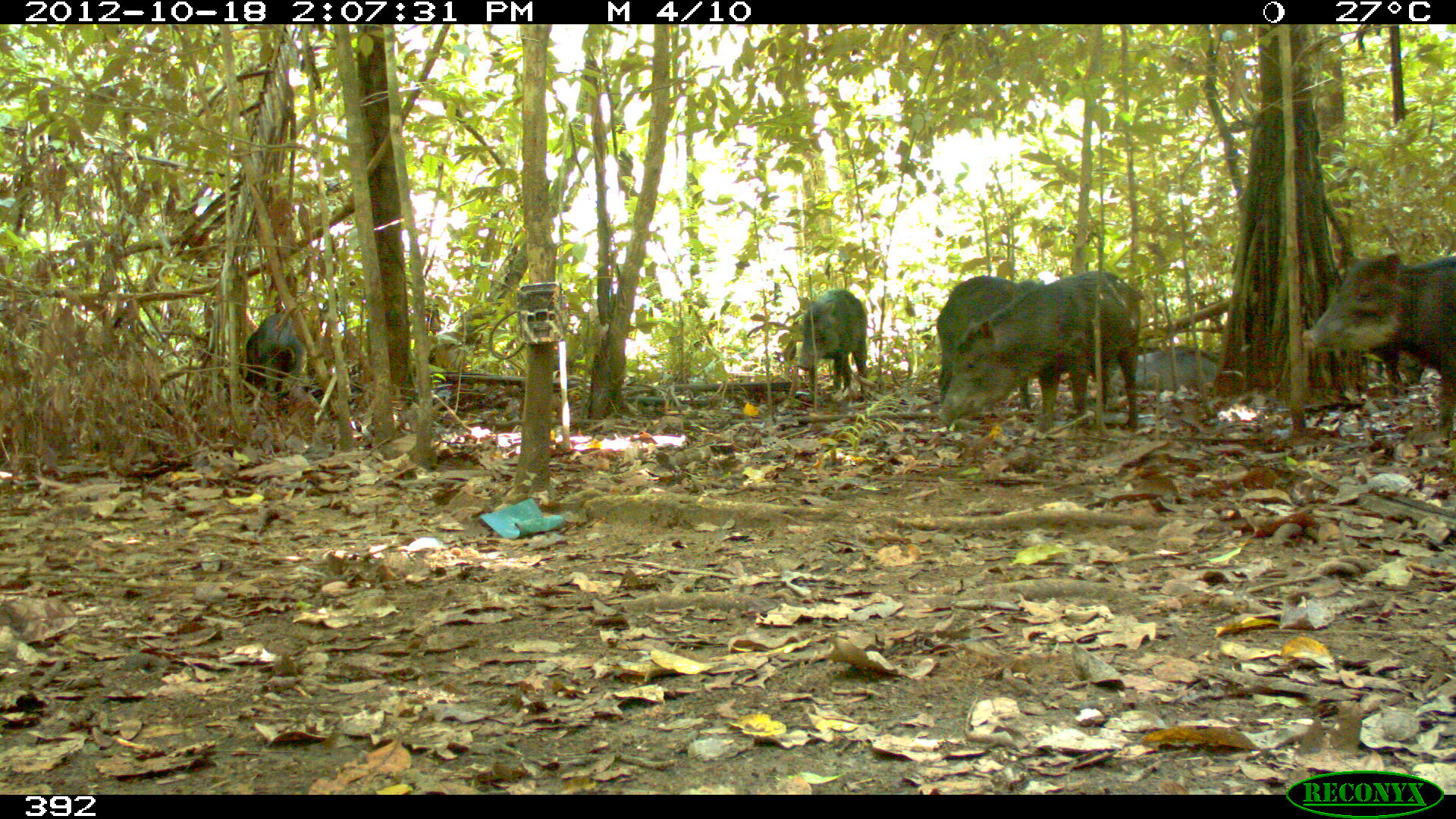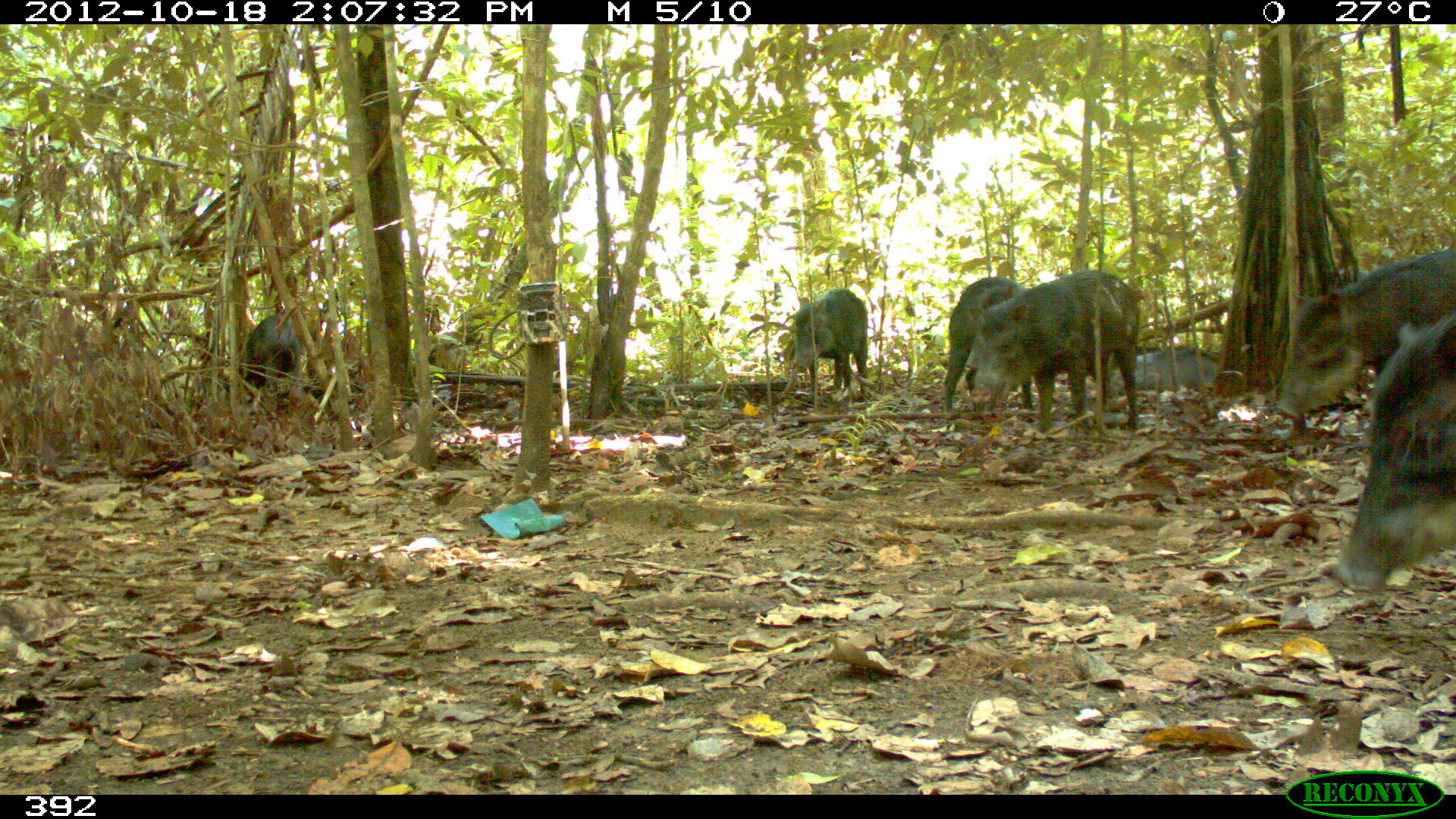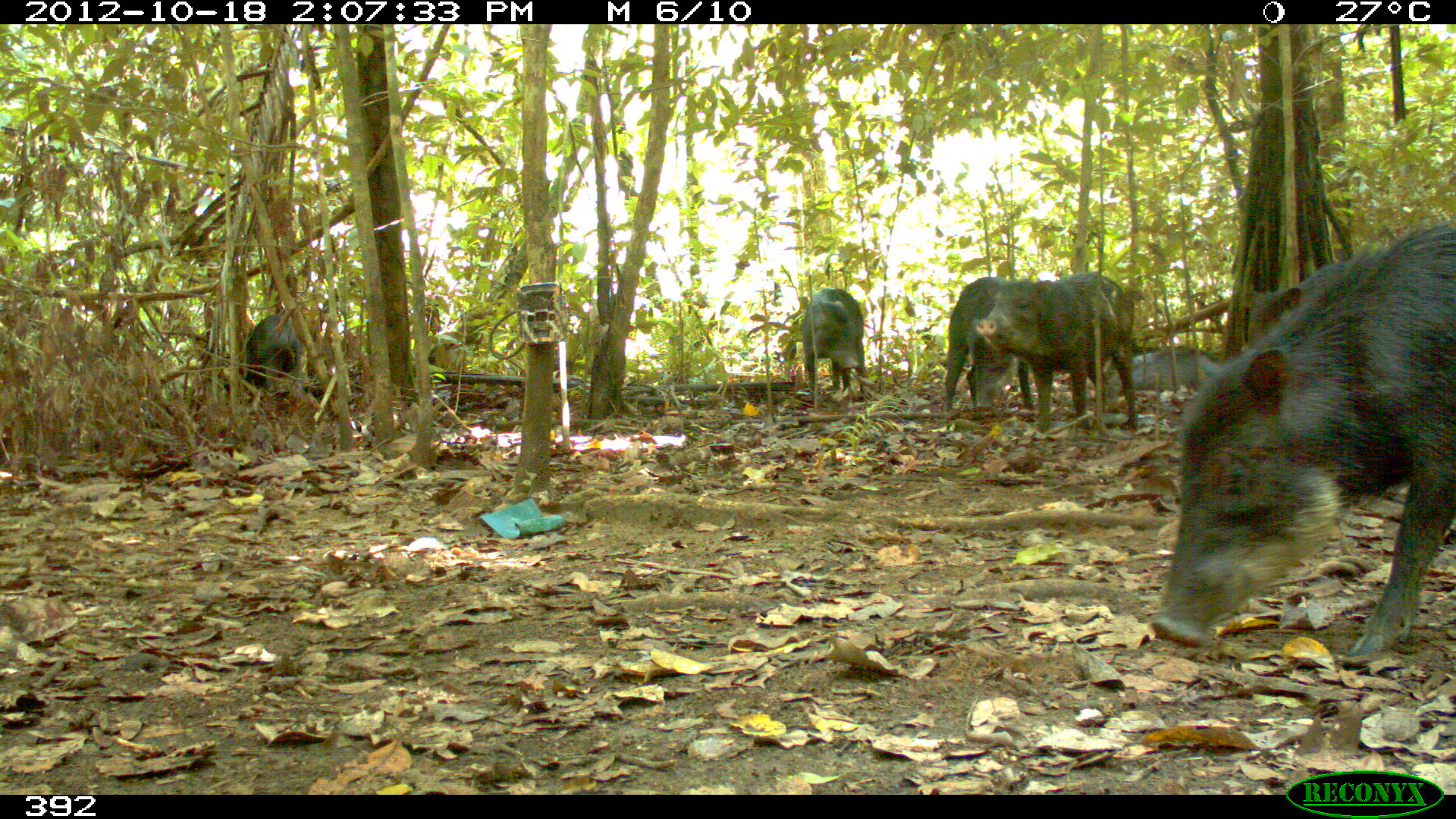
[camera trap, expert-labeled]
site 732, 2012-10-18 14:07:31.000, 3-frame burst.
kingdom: Animalia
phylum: Chordata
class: Mammalia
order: Artiodactyla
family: Tayassuidae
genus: Tayassu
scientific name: Tayassu pecari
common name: white-lipped peccary